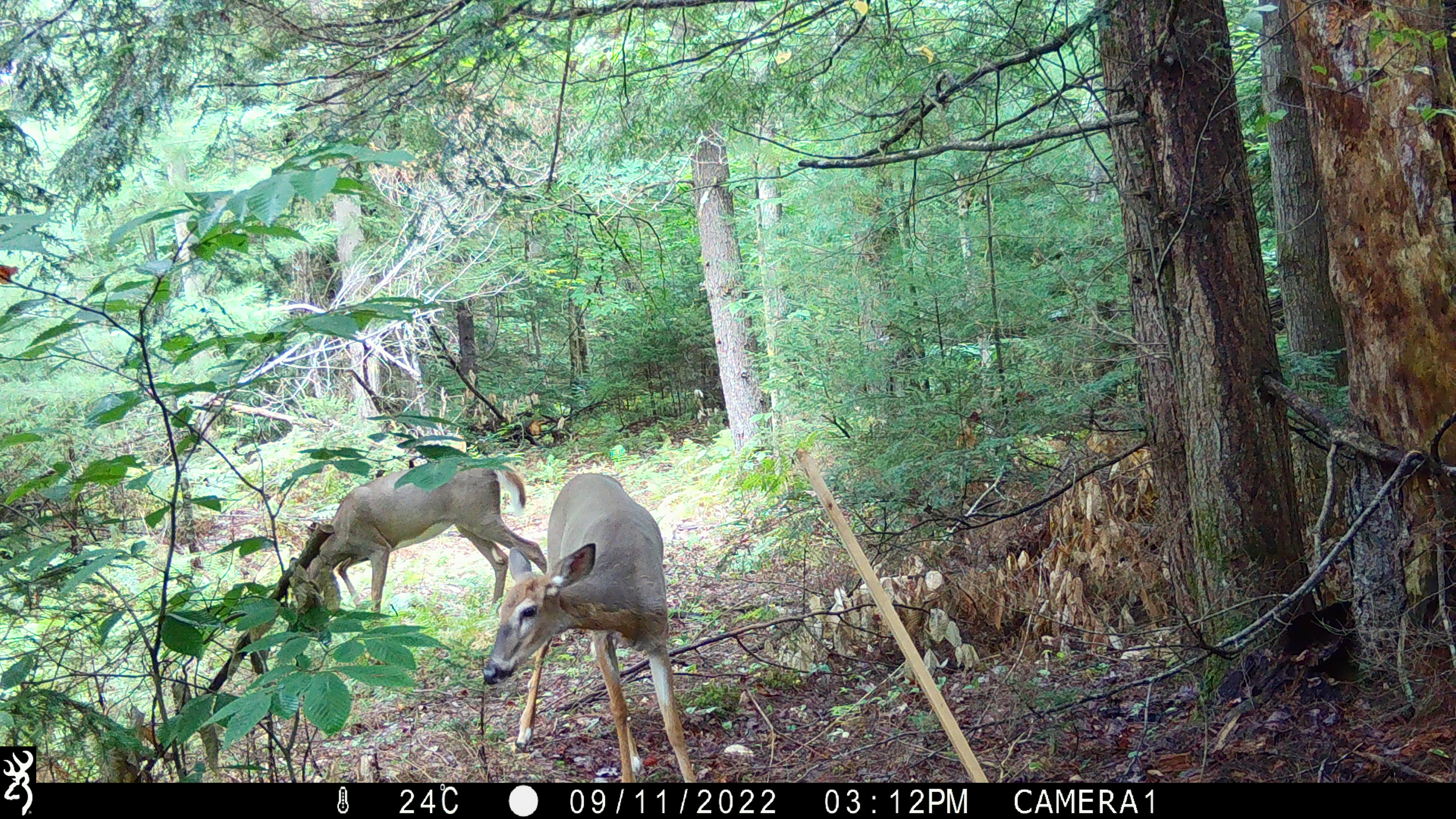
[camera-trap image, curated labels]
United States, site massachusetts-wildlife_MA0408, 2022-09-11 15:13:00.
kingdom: Animalia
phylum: Chordata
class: Mammalia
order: Artiodactyla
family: Cervidae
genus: Odocoileus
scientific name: Odocoileus virginianus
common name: white-tailed deer